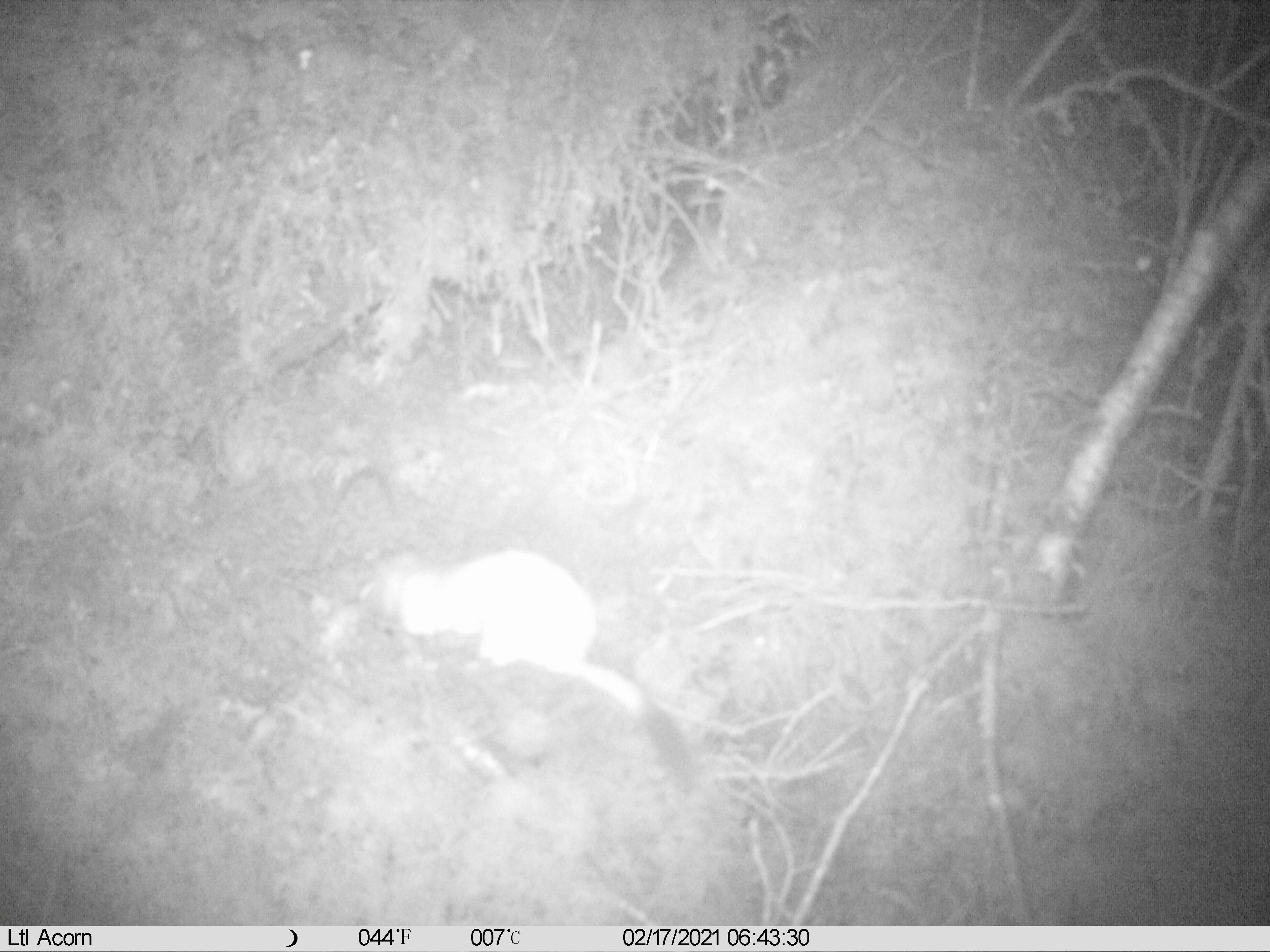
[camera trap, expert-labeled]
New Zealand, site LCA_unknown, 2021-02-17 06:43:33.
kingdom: Animalia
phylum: Chordata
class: Mammalia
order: Carnivora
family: Mustelidae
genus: Mustela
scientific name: Mustela erminea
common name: stoat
Stoat (Mustela erminea).